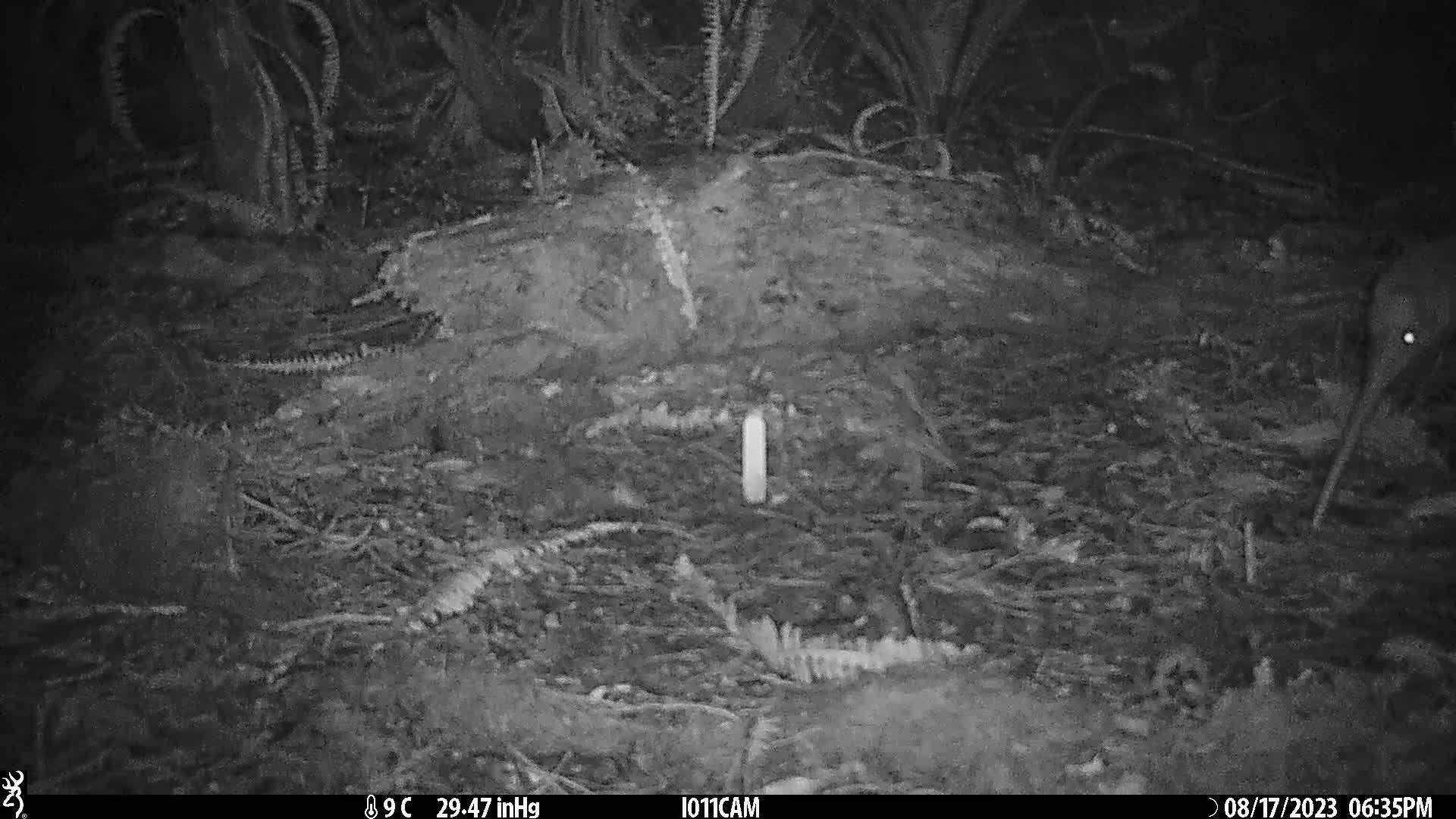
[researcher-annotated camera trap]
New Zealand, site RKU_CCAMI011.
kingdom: Animalia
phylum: Chordata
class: Aves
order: Apterygiformes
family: Apterygidae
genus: Apteryx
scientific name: Apteryx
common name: kiwi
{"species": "kiwi (Apteryx)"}